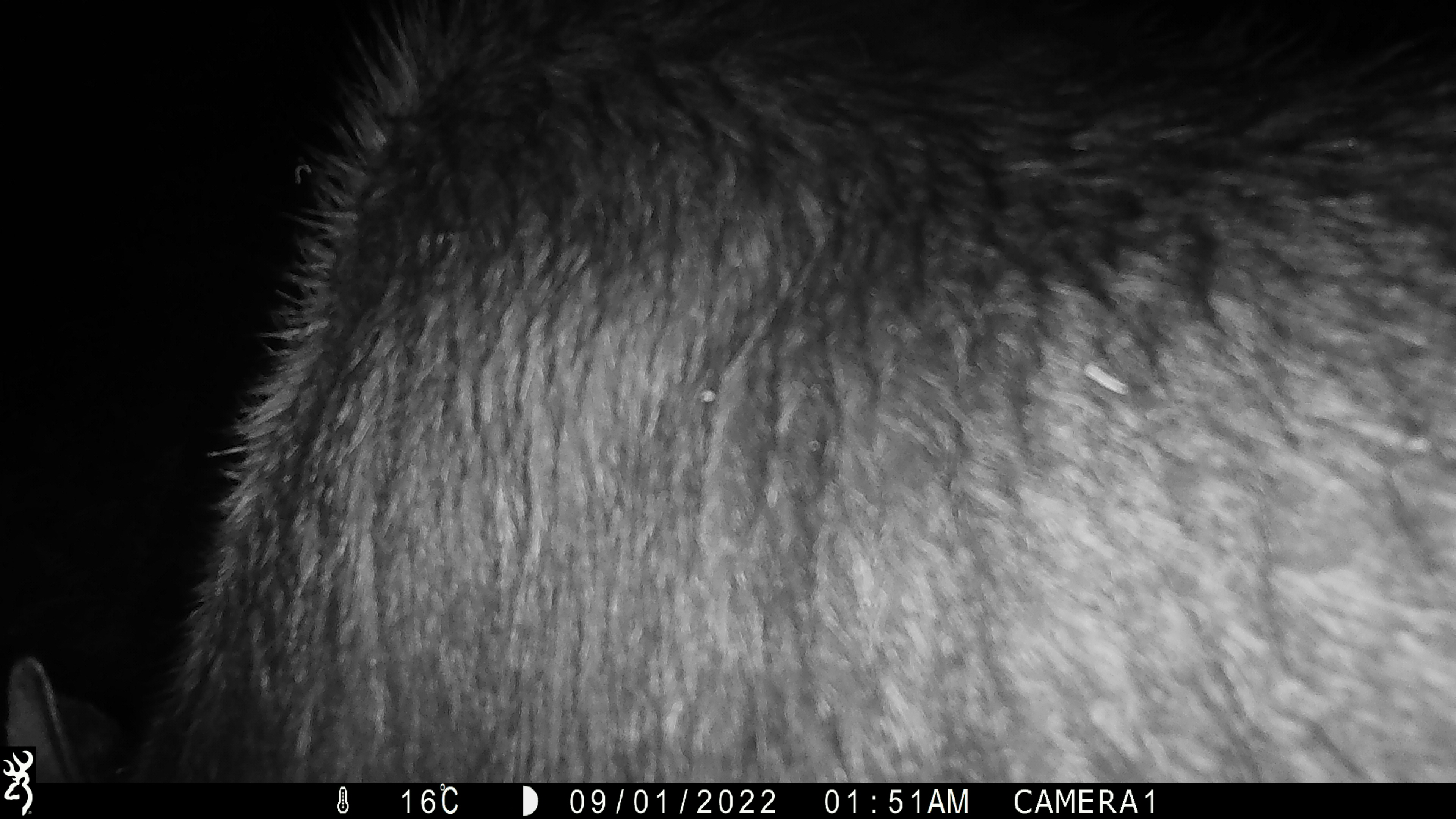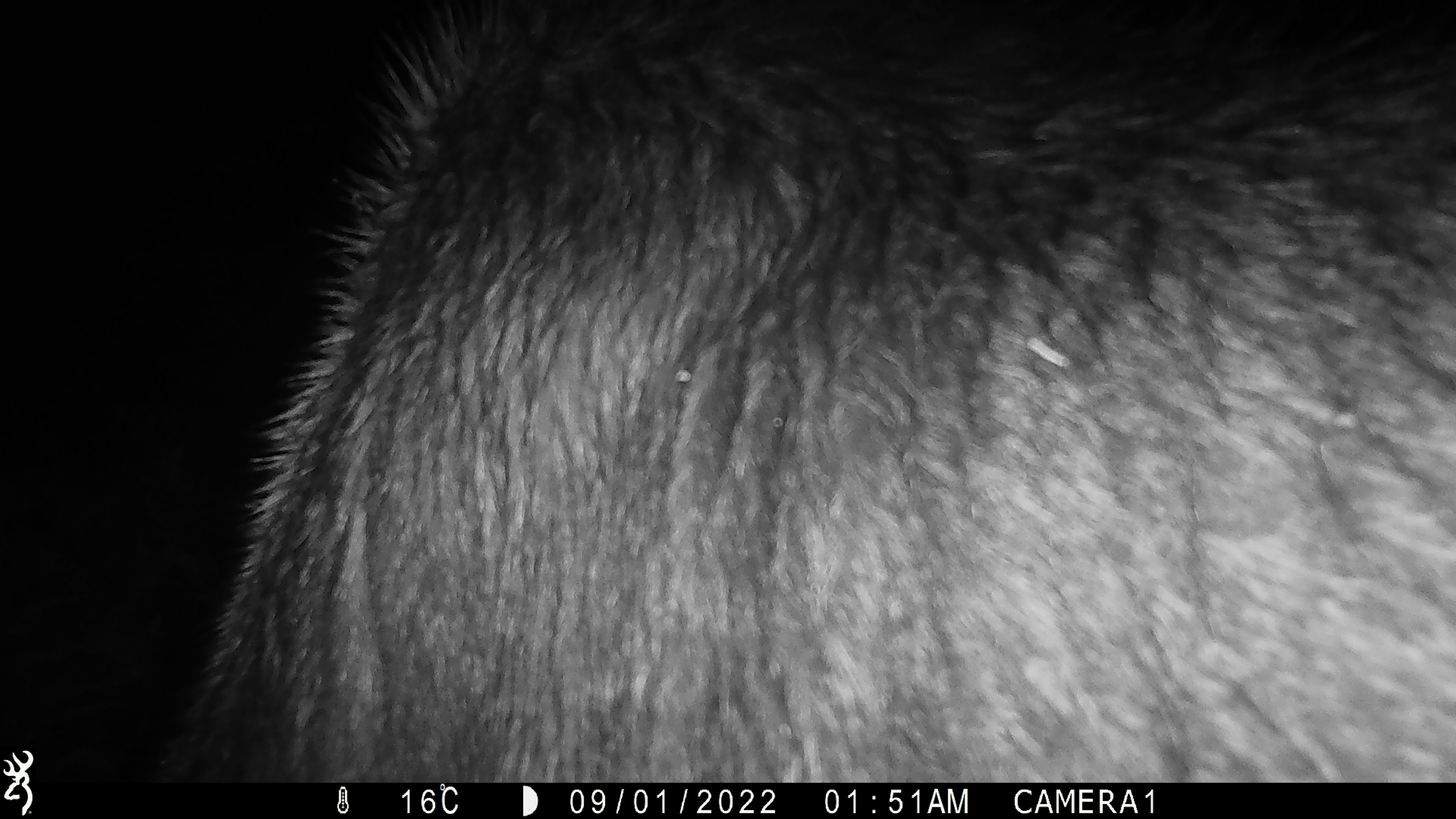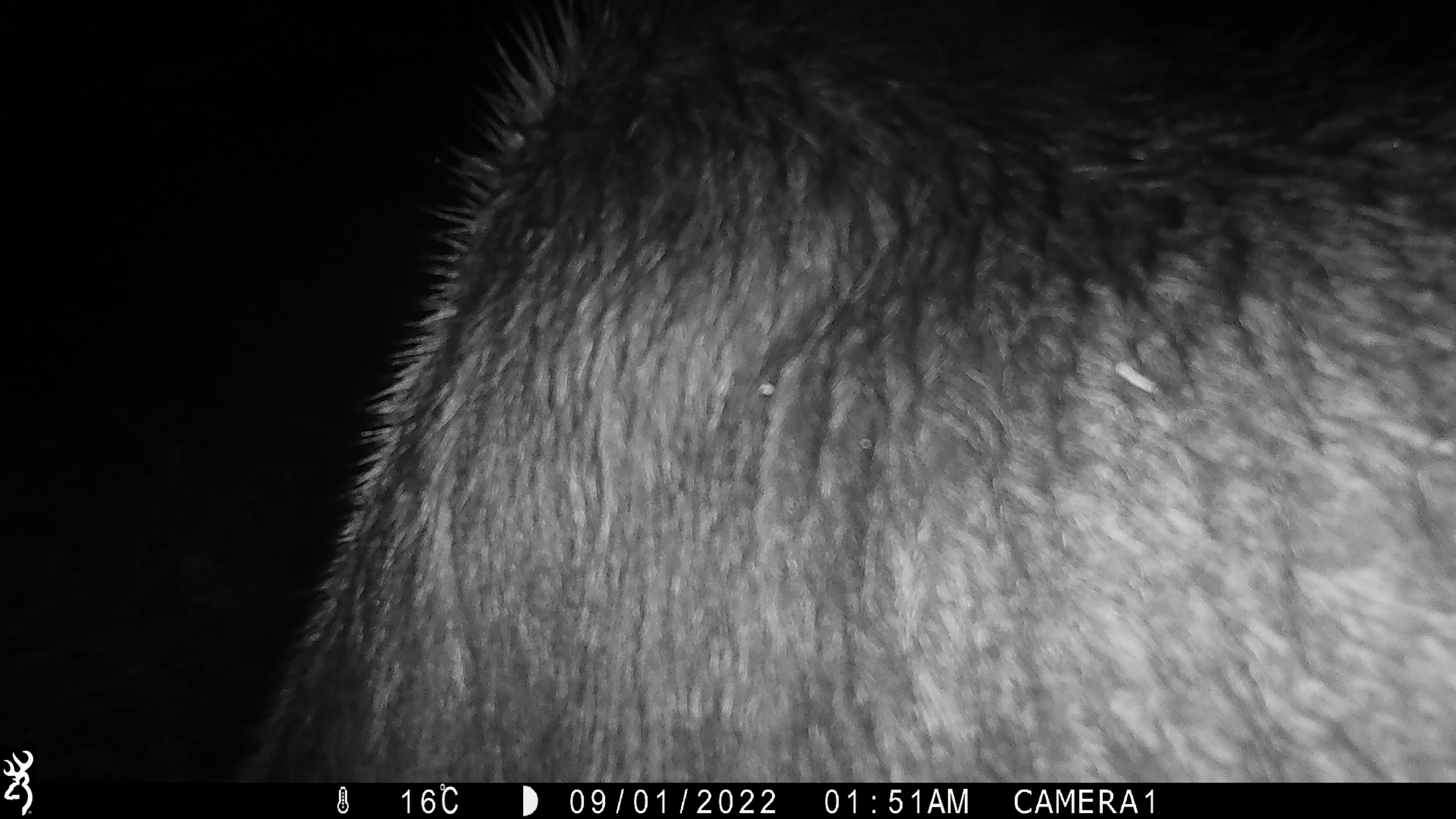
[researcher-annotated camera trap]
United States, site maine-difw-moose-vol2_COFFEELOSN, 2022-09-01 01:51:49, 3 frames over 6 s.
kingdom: Animalia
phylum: Chordata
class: Mammalia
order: Artiodactyla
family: Cervidae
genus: Alces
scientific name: Alces alces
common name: moose